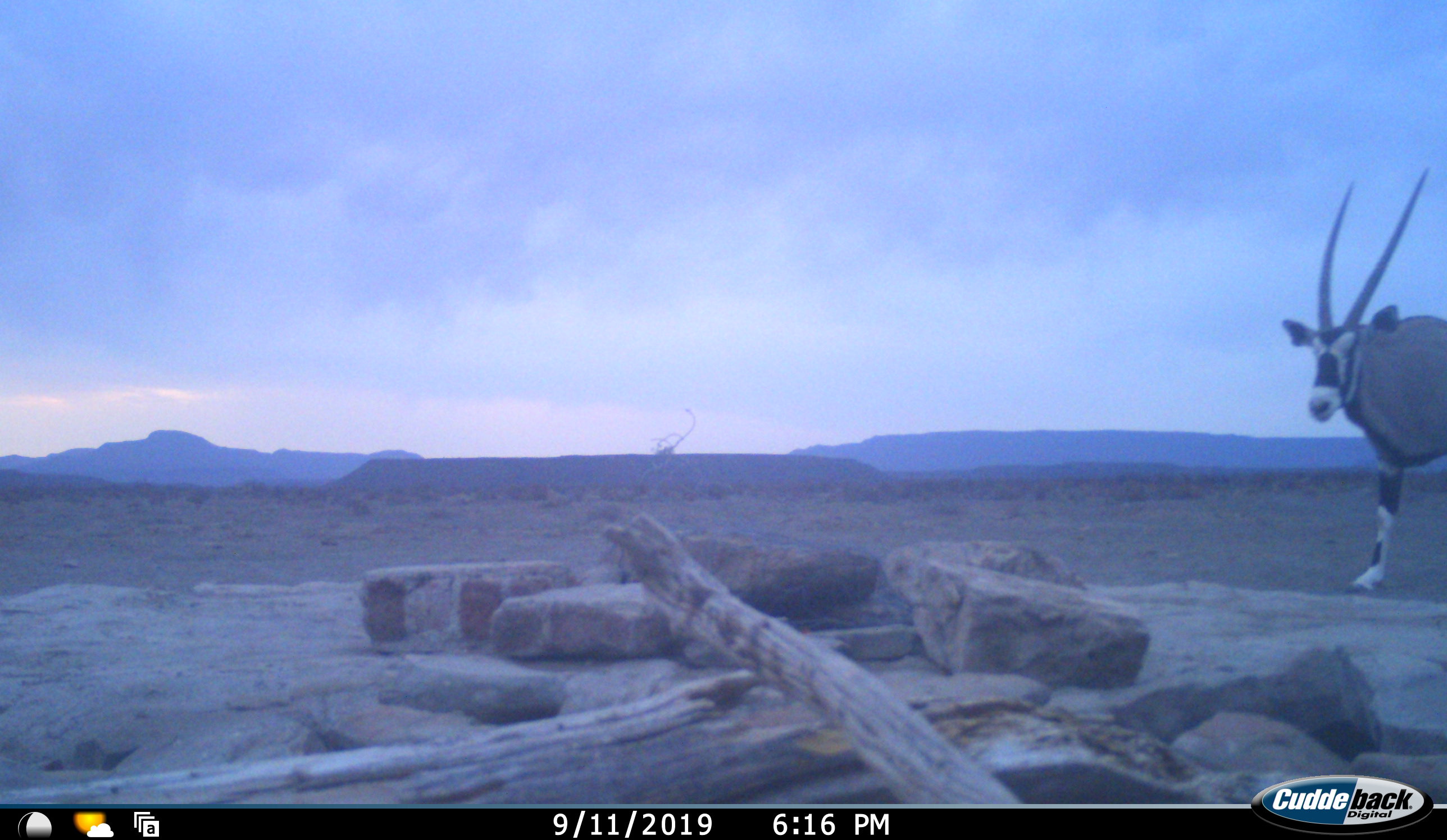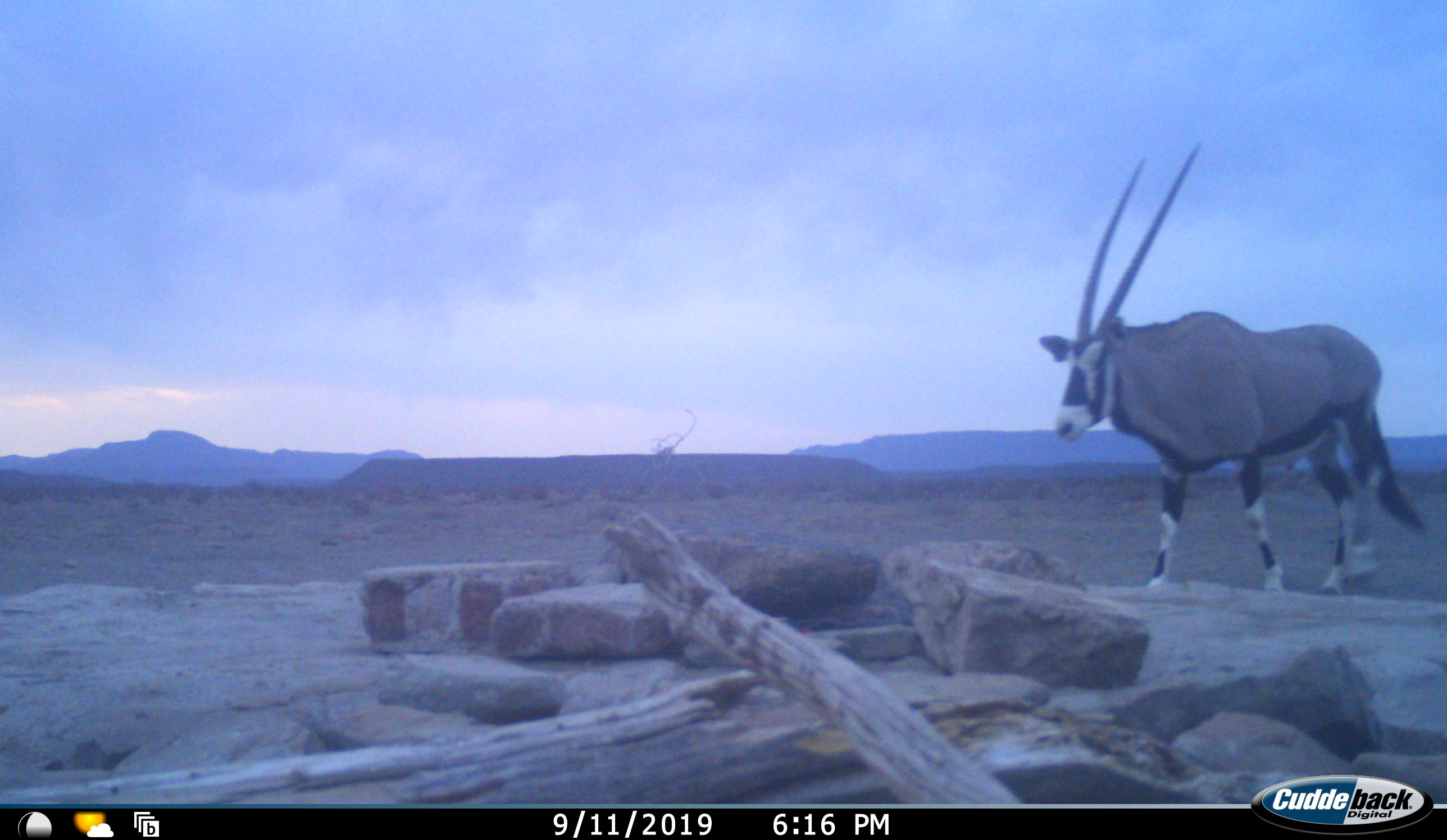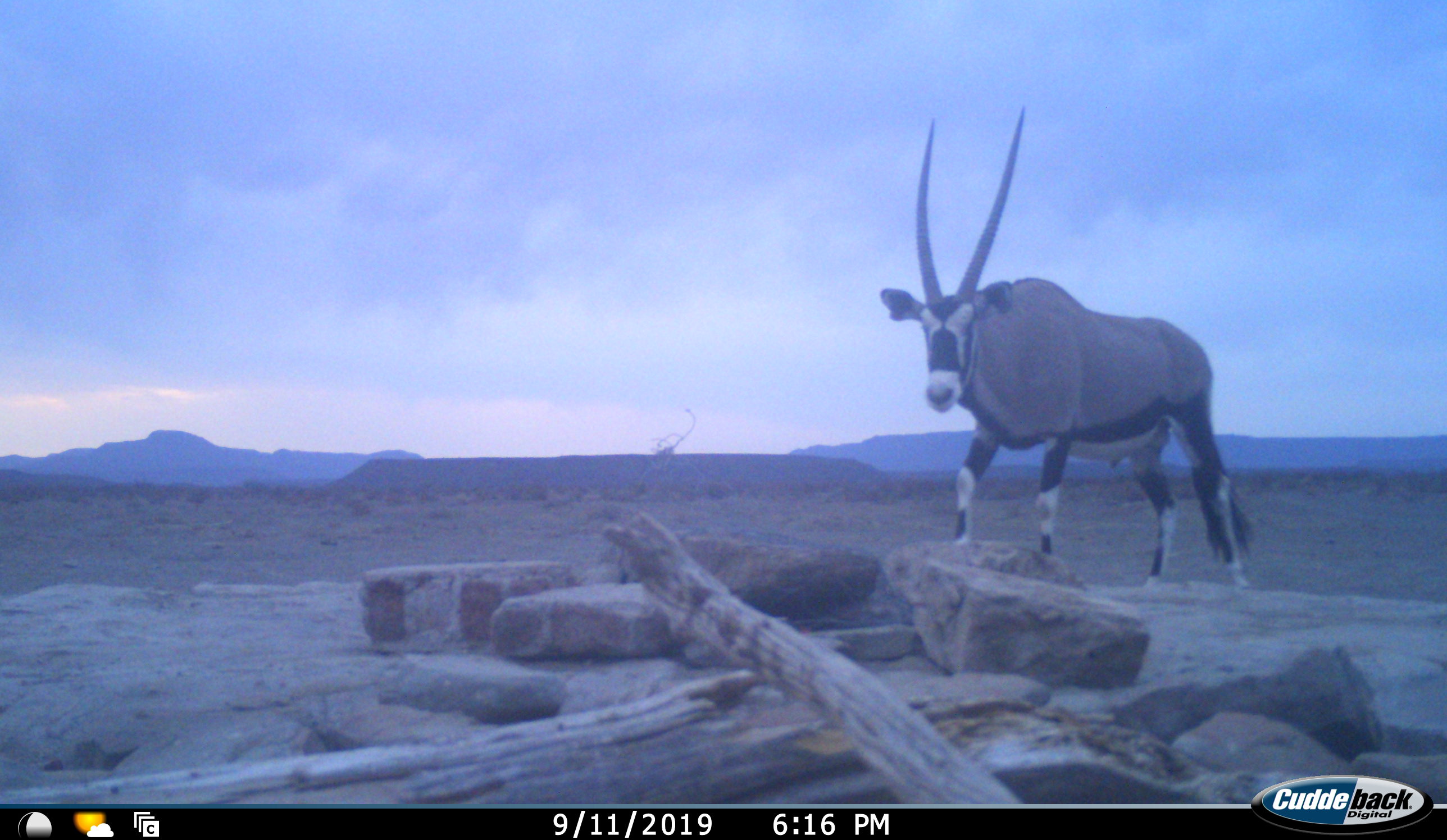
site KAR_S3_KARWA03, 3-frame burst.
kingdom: Animalia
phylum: Chordata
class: Mammalia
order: Artiodactyla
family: Bovidae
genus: Oryx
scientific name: Oryx gazella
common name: gemsbok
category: oryx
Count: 1.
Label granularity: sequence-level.